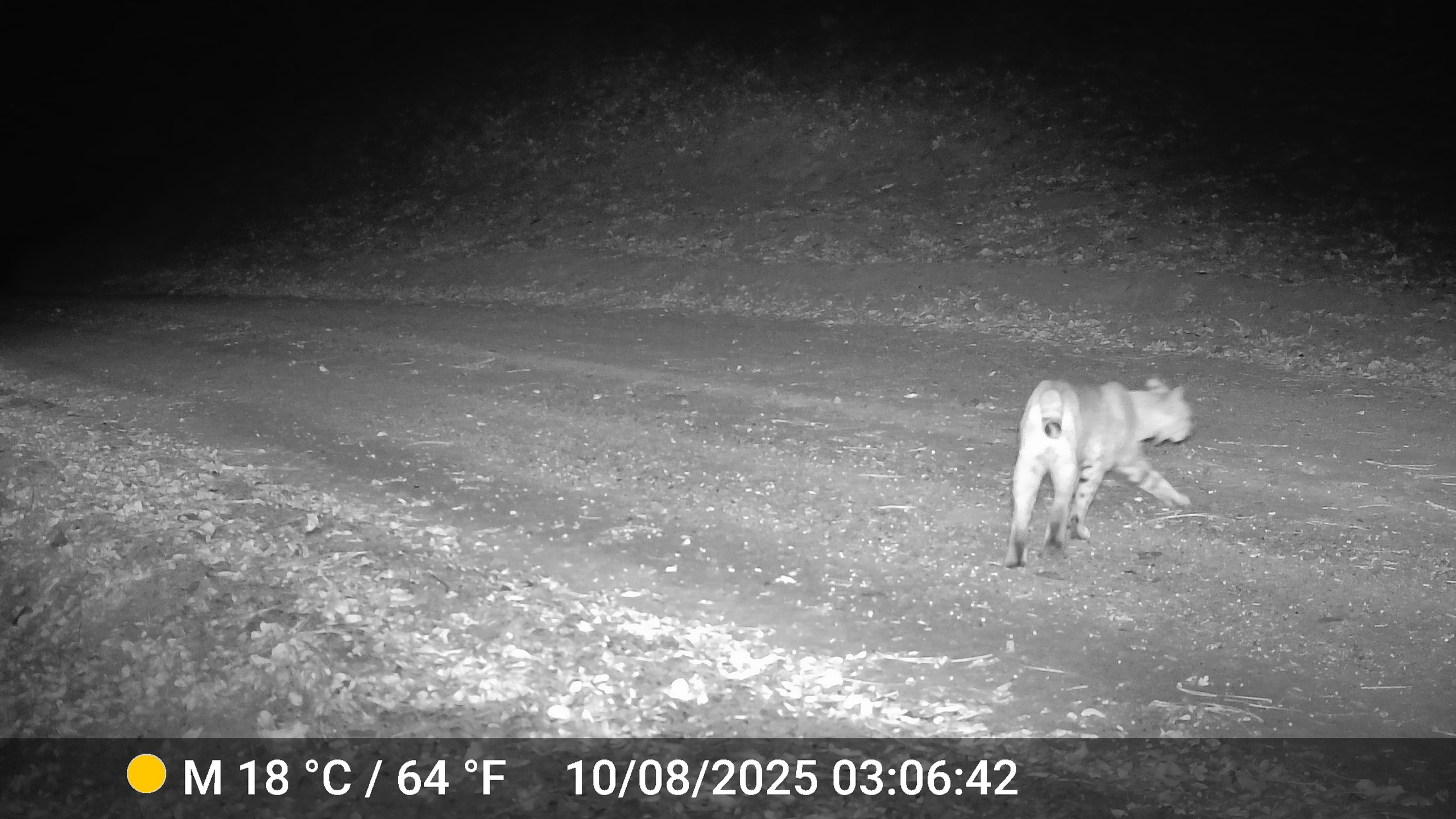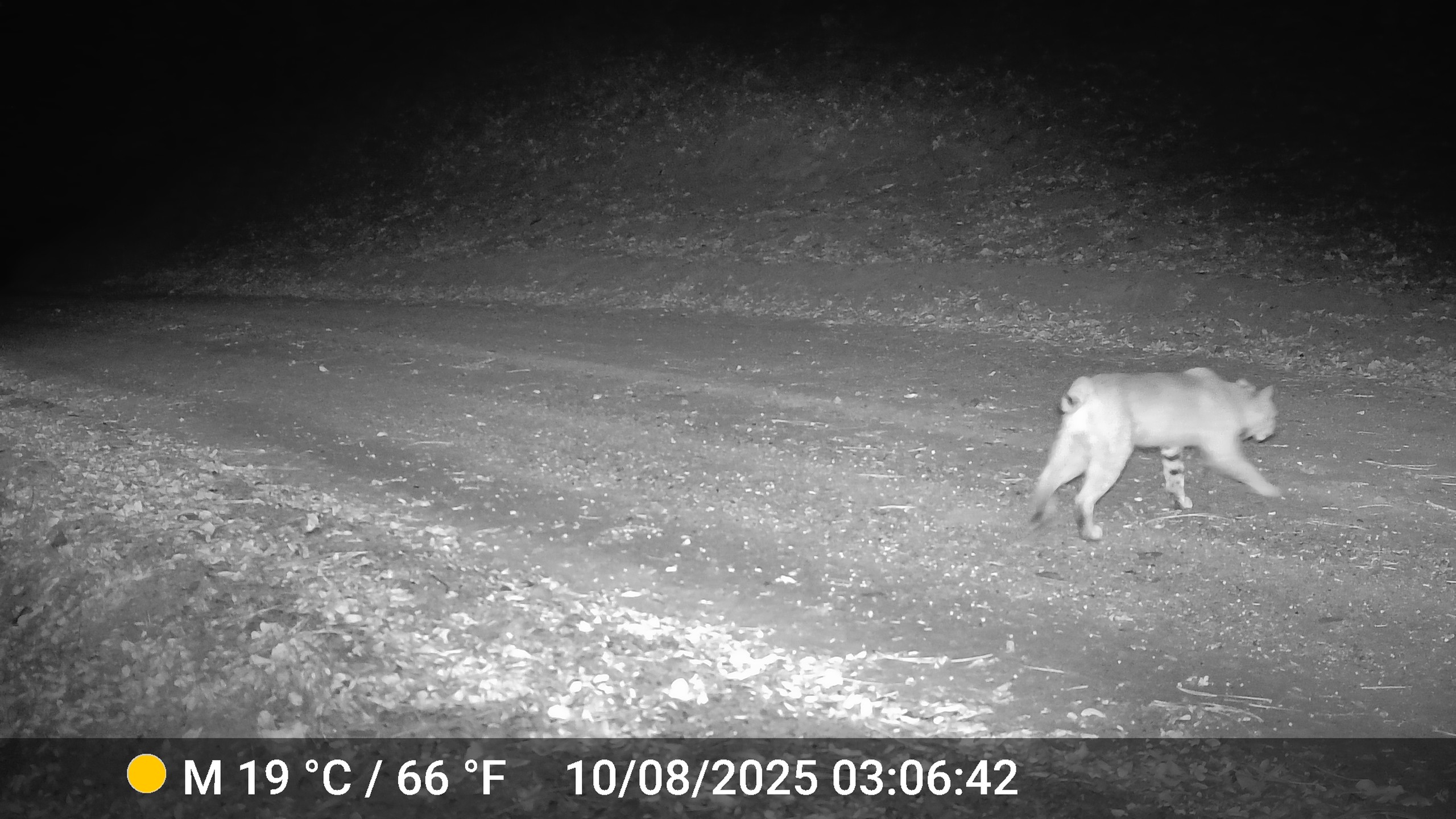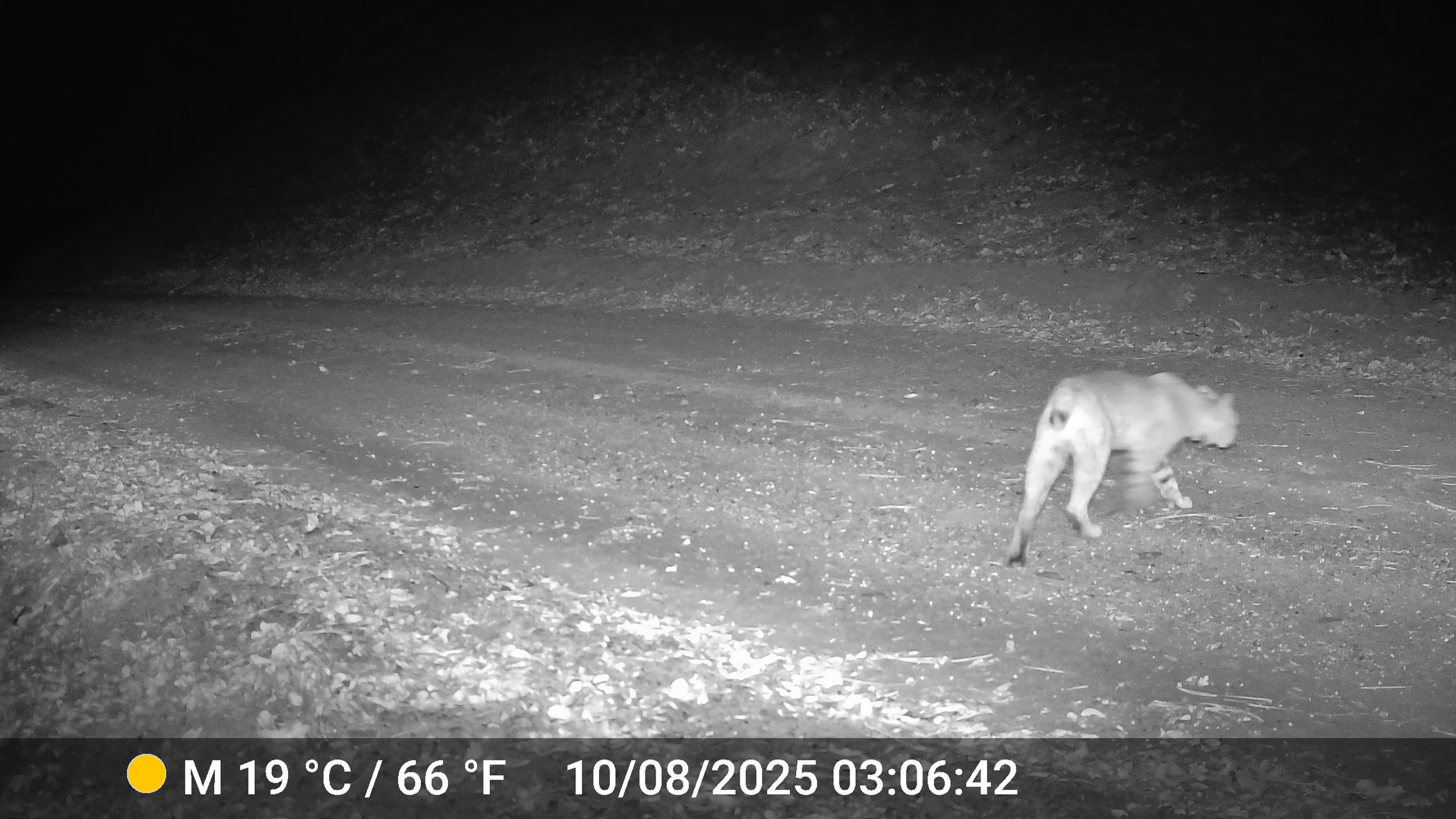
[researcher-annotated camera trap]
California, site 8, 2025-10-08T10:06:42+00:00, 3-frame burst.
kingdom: Animalia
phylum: Chordata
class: Mammalia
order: Carnivora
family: Felidae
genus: Lynx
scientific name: Lynx rufus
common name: bobcat